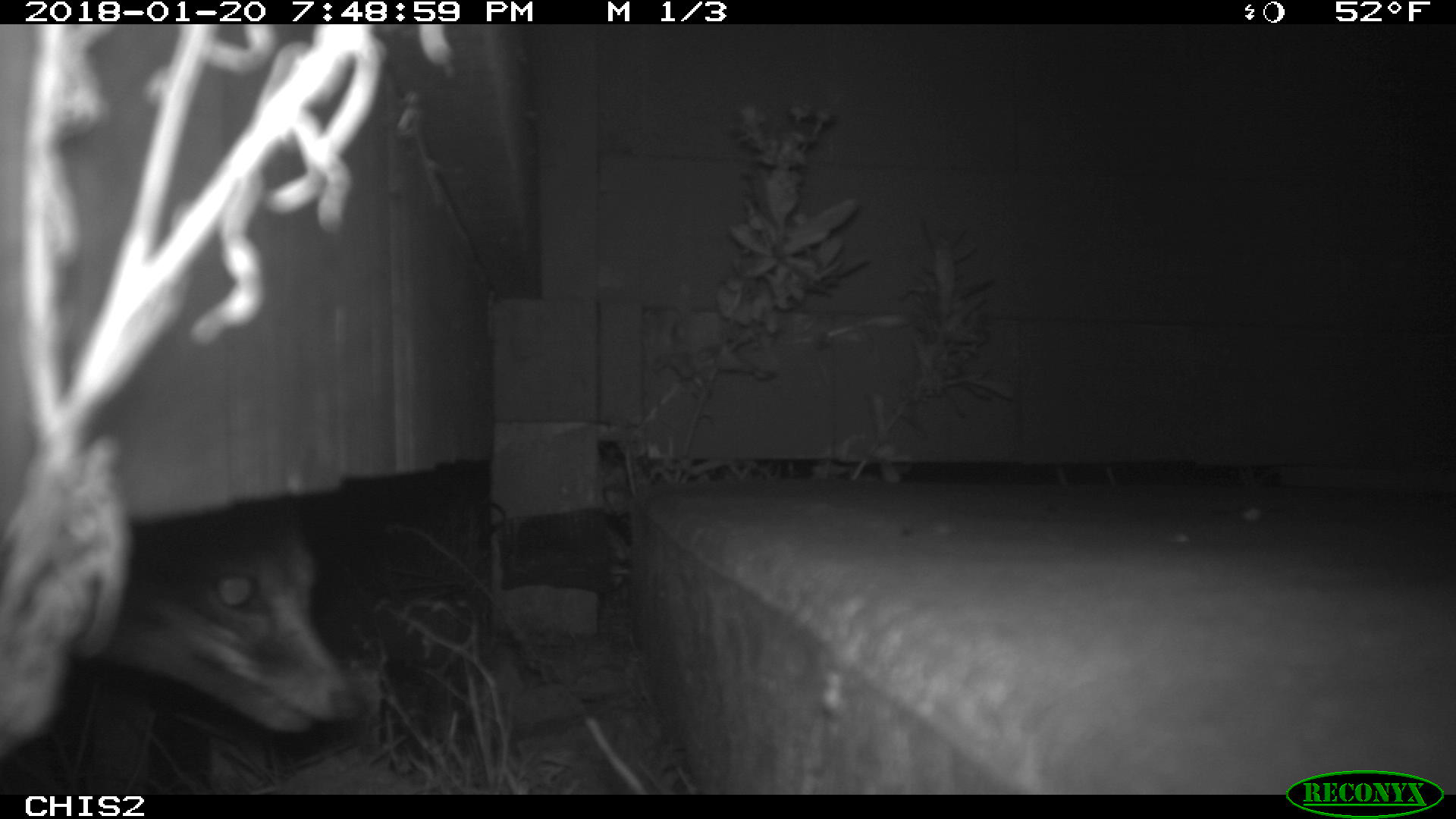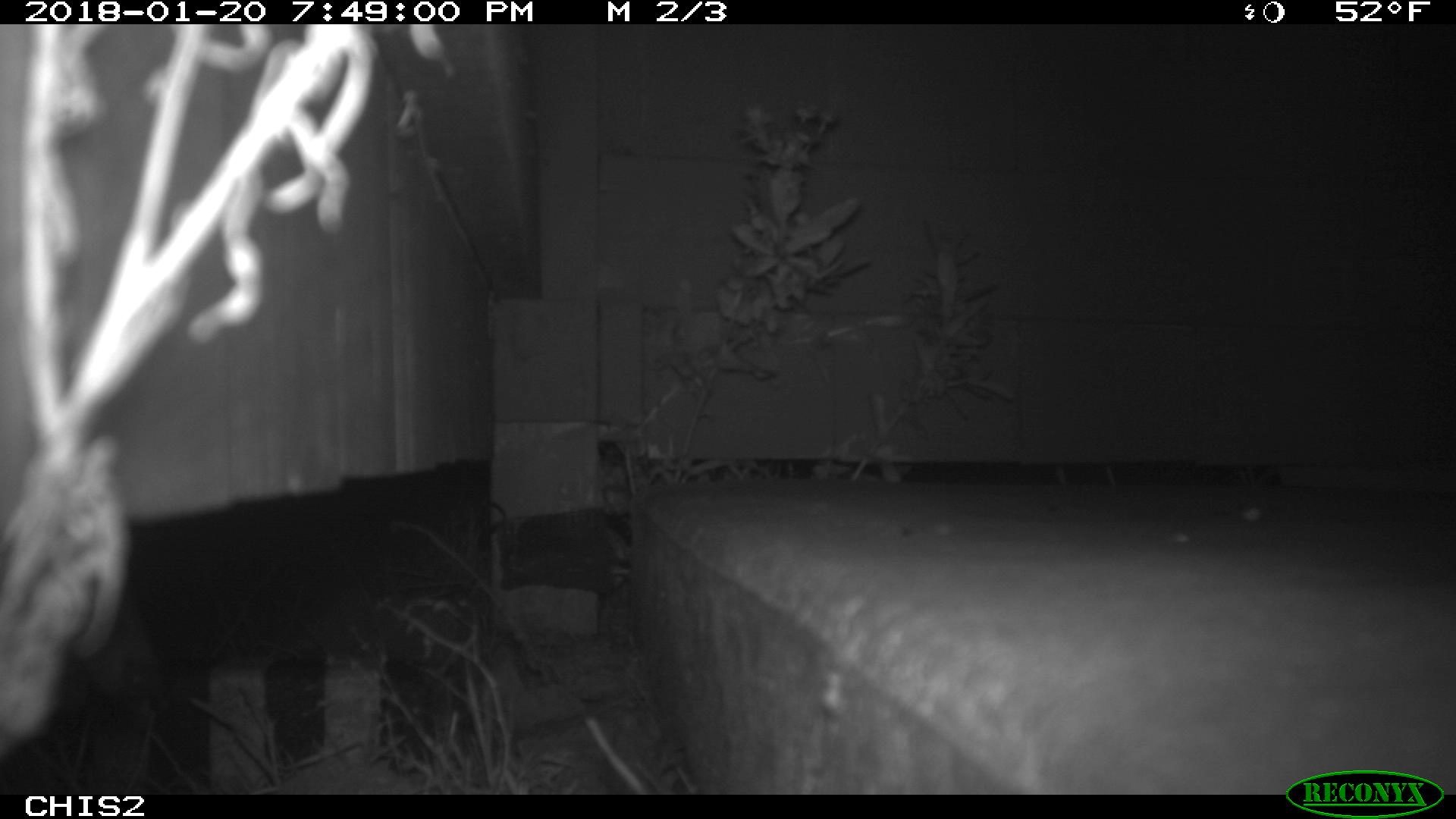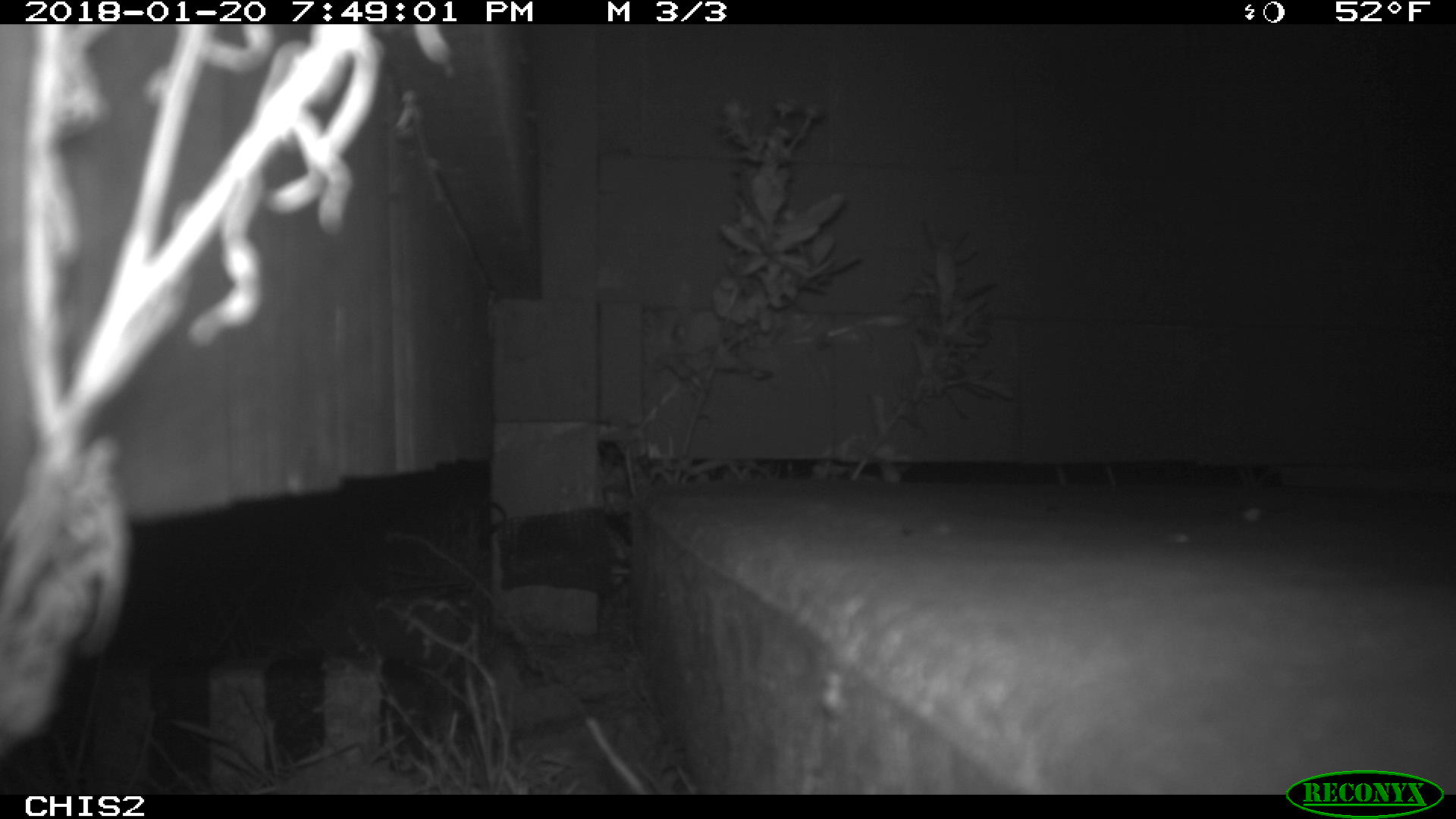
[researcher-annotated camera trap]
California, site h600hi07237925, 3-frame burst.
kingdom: Animalia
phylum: Chordata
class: Mammalia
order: Carnivora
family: Canidae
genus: Urocyon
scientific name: Urocyon littoralis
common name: island fox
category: fox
Fox (island fox) (Urocyon littoralis).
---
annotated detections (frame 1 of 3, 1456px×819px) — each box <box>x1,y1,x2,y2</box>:
fox: <box>75,498,364,736</box>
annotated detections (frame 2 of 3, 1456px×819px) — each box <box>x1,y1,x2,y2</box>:
fox: <box>84,598,162,698</box>